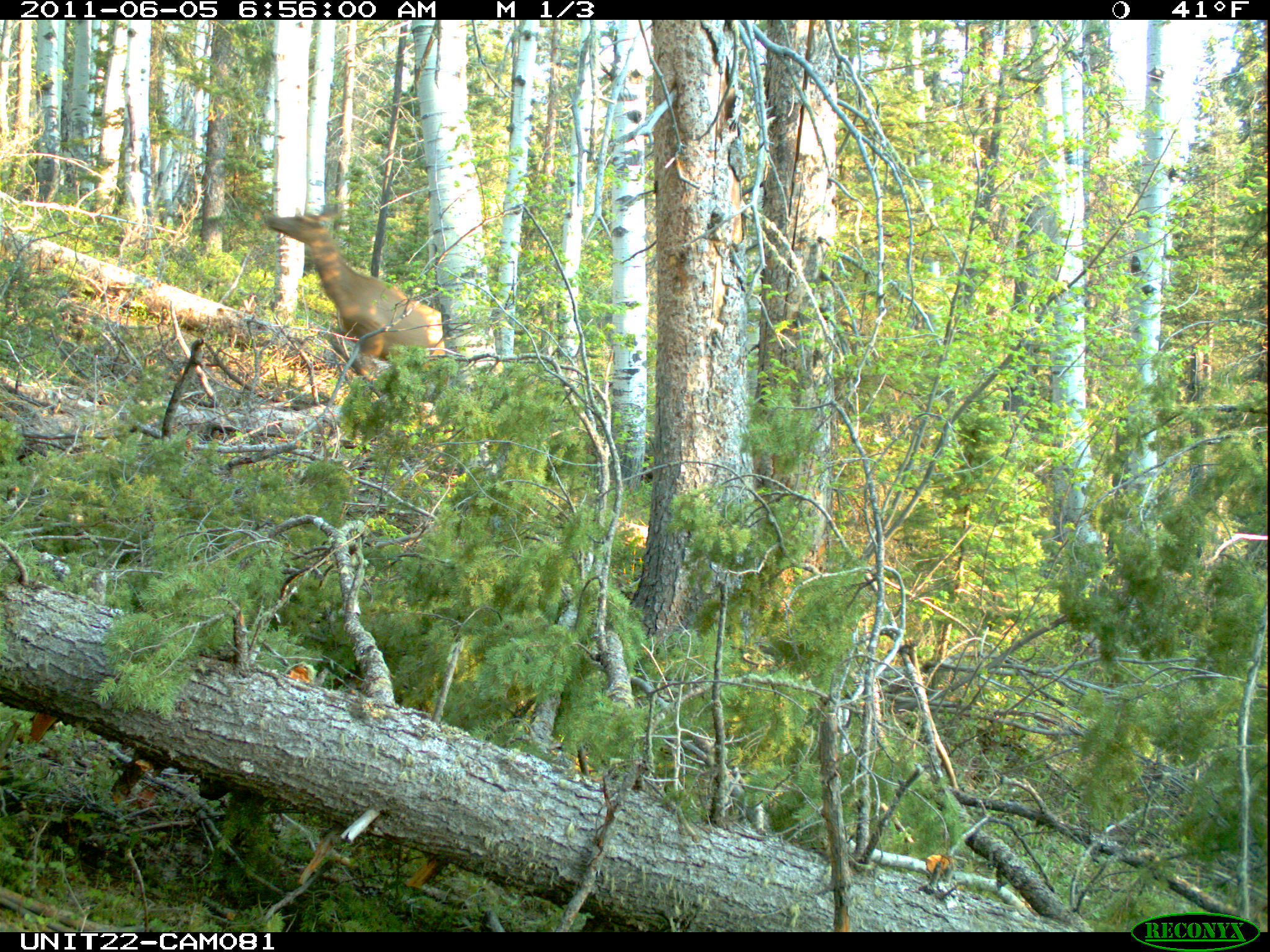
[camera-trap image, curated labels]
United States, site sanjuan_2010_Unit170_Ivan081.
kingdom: Animalia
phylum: Chordata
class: Mammalia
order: Artiodactyla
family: Cervidae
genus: Cervus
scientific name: Cervus elaphus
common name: red deer